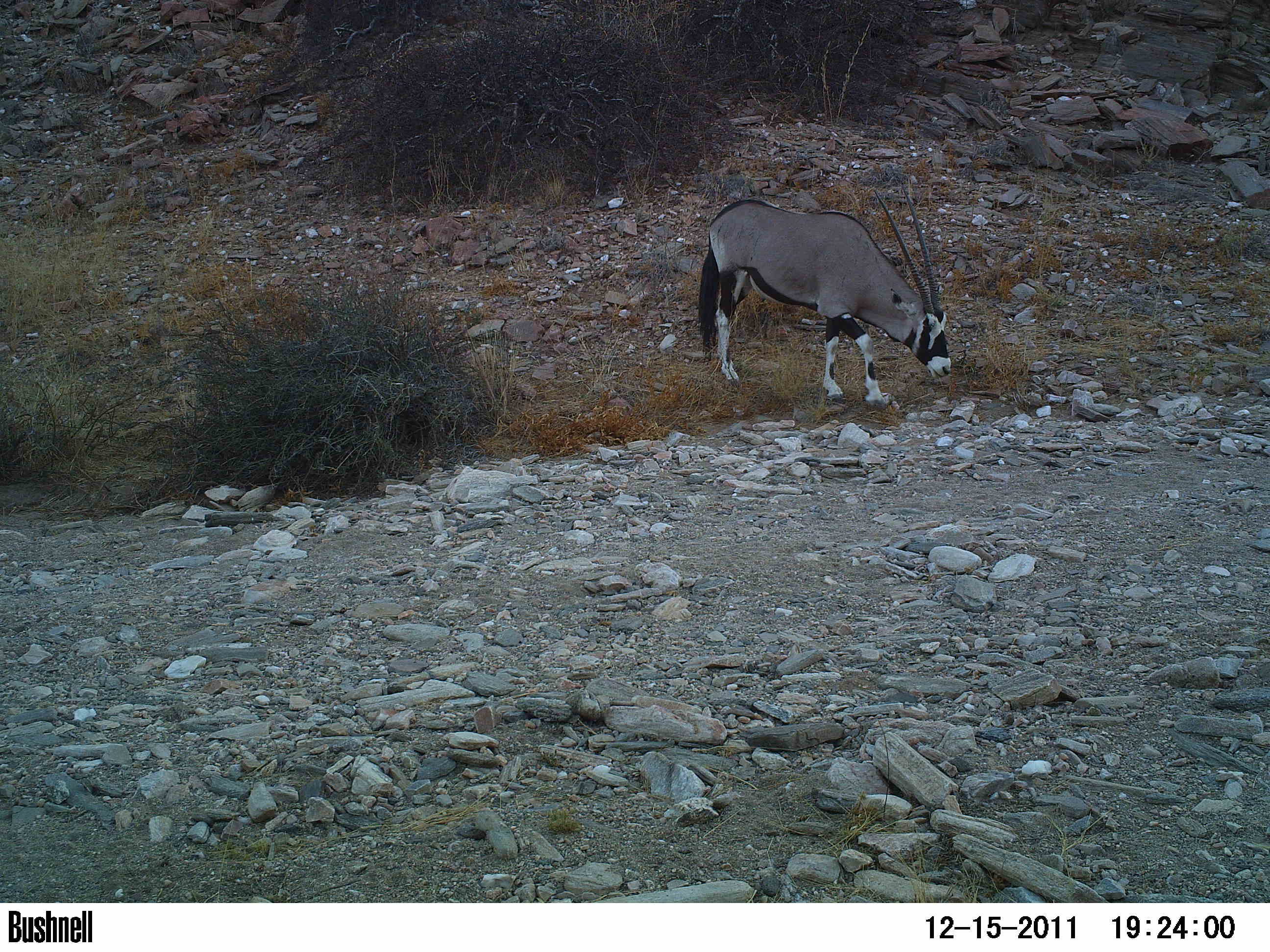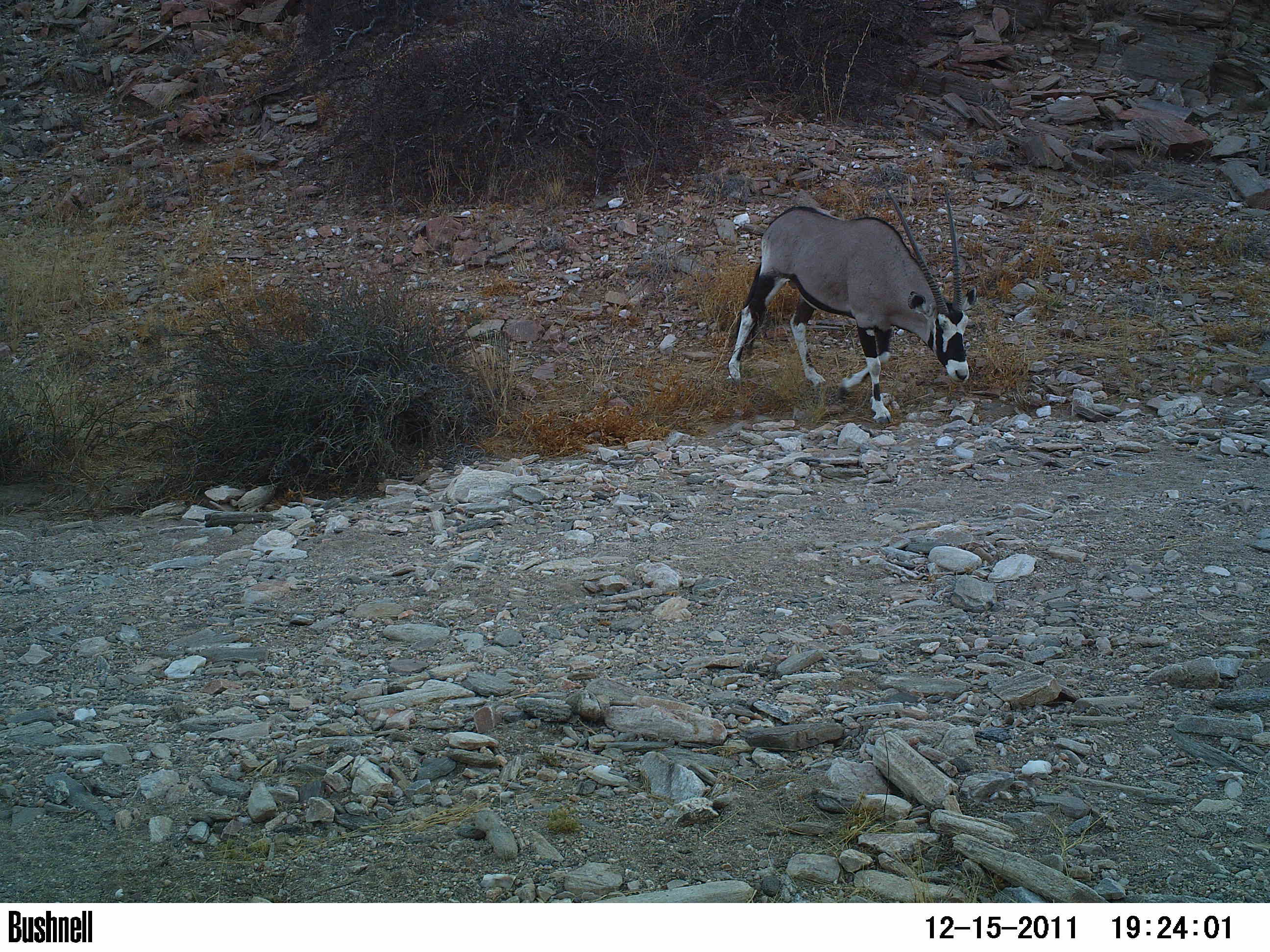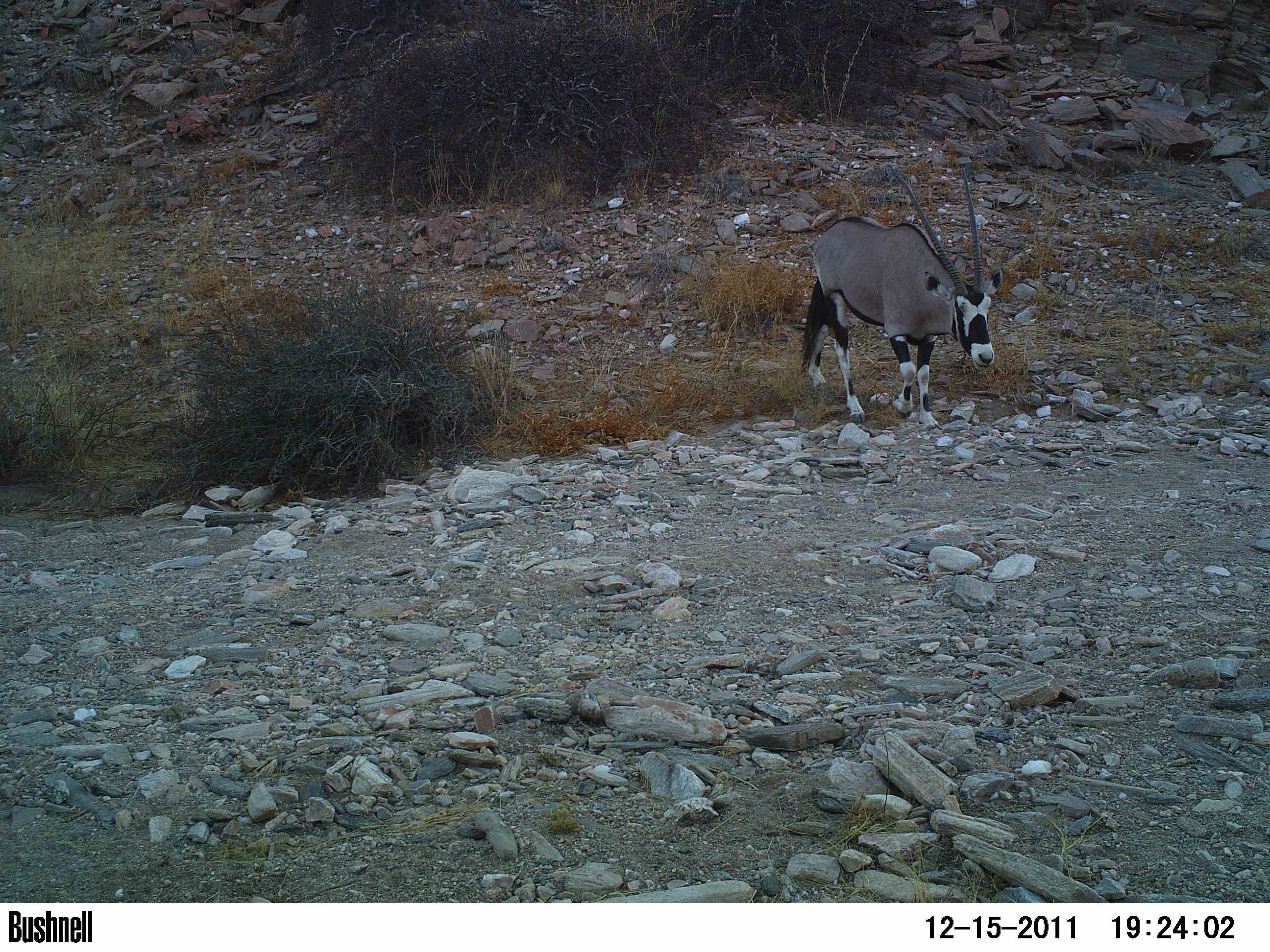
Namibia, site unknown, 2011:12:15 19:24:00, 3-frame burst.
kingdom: Animalia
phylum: Chordata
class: Mammalia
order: Artiodactyla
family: Bovidae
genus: Oryx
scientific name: Oryx gazella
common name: gemsbok